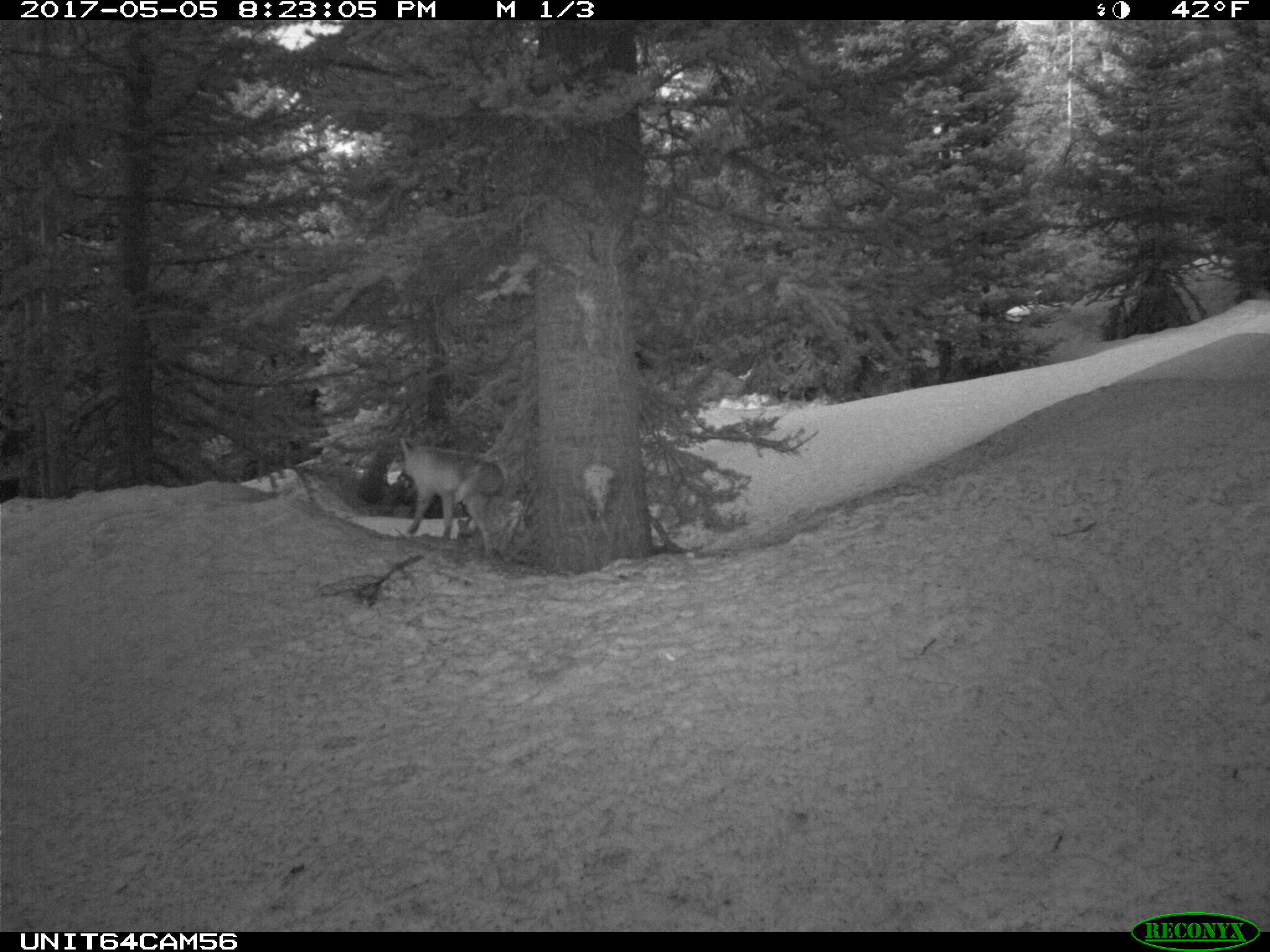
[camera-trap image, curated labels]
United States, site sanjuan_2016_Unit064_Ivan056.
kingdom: Animalia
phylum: Chordata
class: Mammalia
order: Carnivora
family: Canidae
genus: Vulpes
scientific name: Vulpes vulpes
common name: red fox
Vulpes vulpes (red fox).